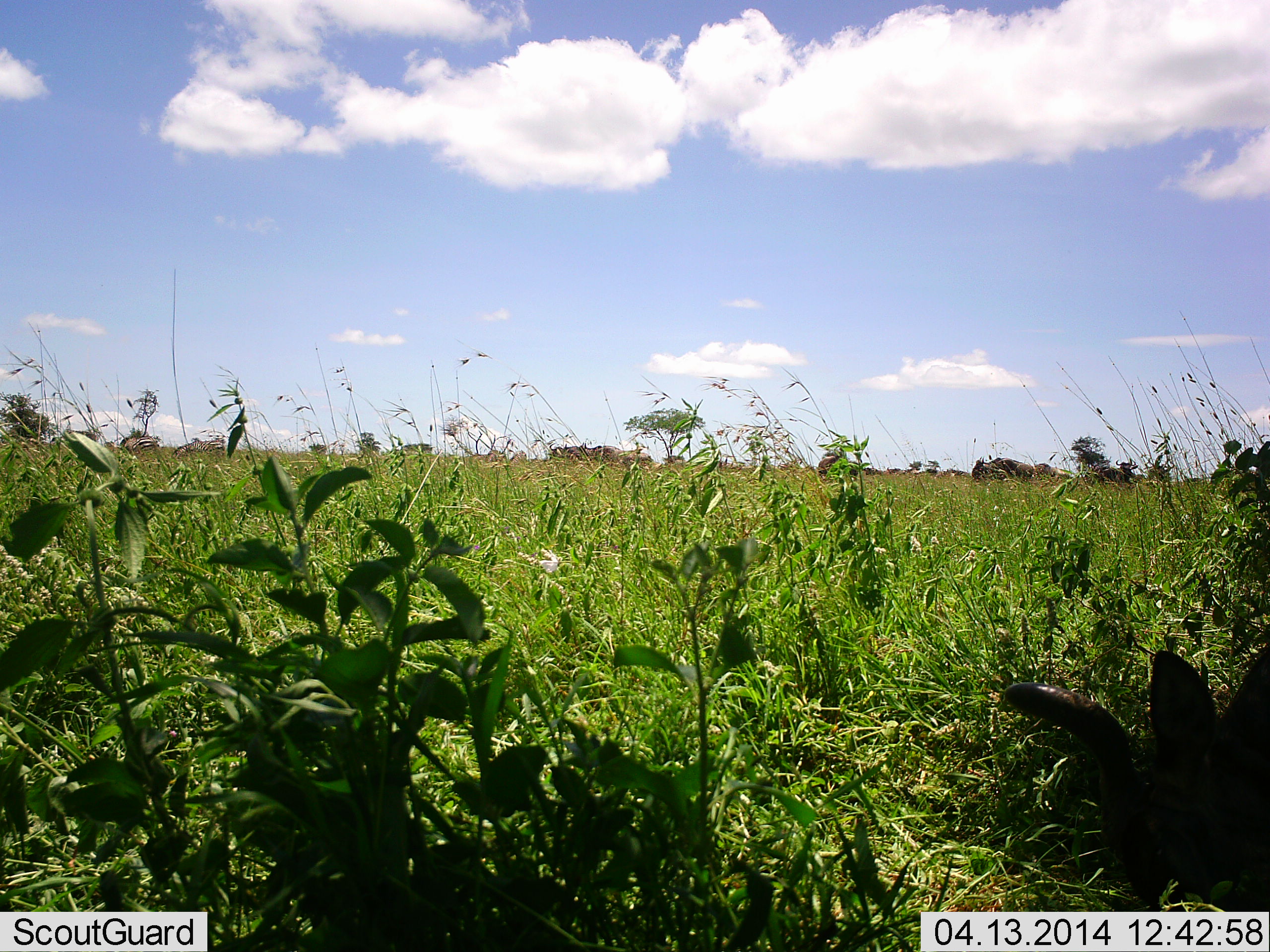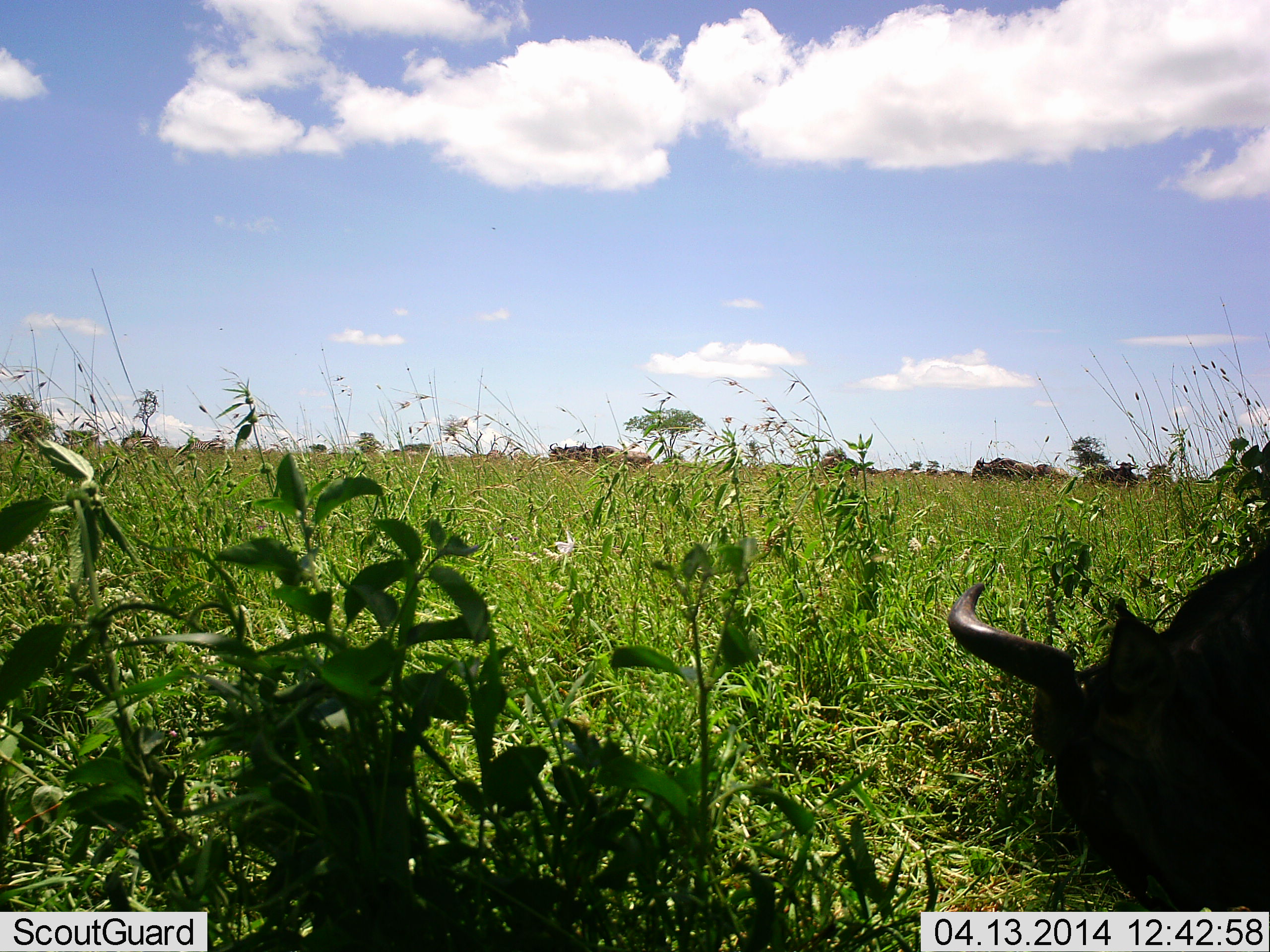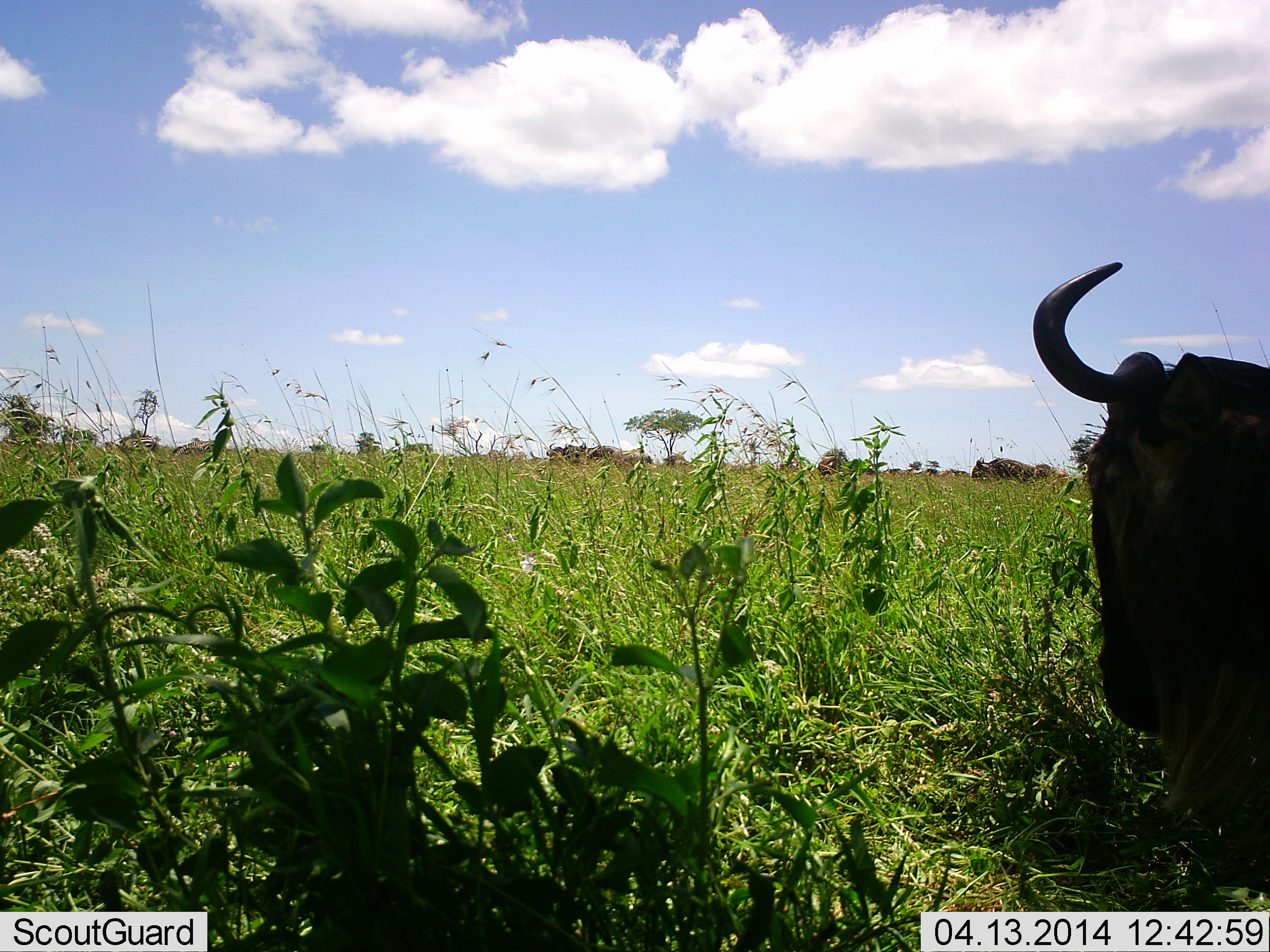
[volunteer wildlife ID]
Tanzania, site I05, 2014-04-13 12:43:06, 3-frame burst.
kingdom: Animalia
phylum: Chordata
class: Mammalia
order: Artiodactyla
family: Bovidae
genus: Connochaetes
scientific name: Connochaetes taurinus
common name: blue wildebeest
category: wildebeest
Wildebeest (blue wildebeest) (Connochaetes taurinus), count 11-50. Behavior (volunteer vote fractions): standing 30%, resting 50%, moving 40%, interacting 0%. Young present (vote fraction): 0%. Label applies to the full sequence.